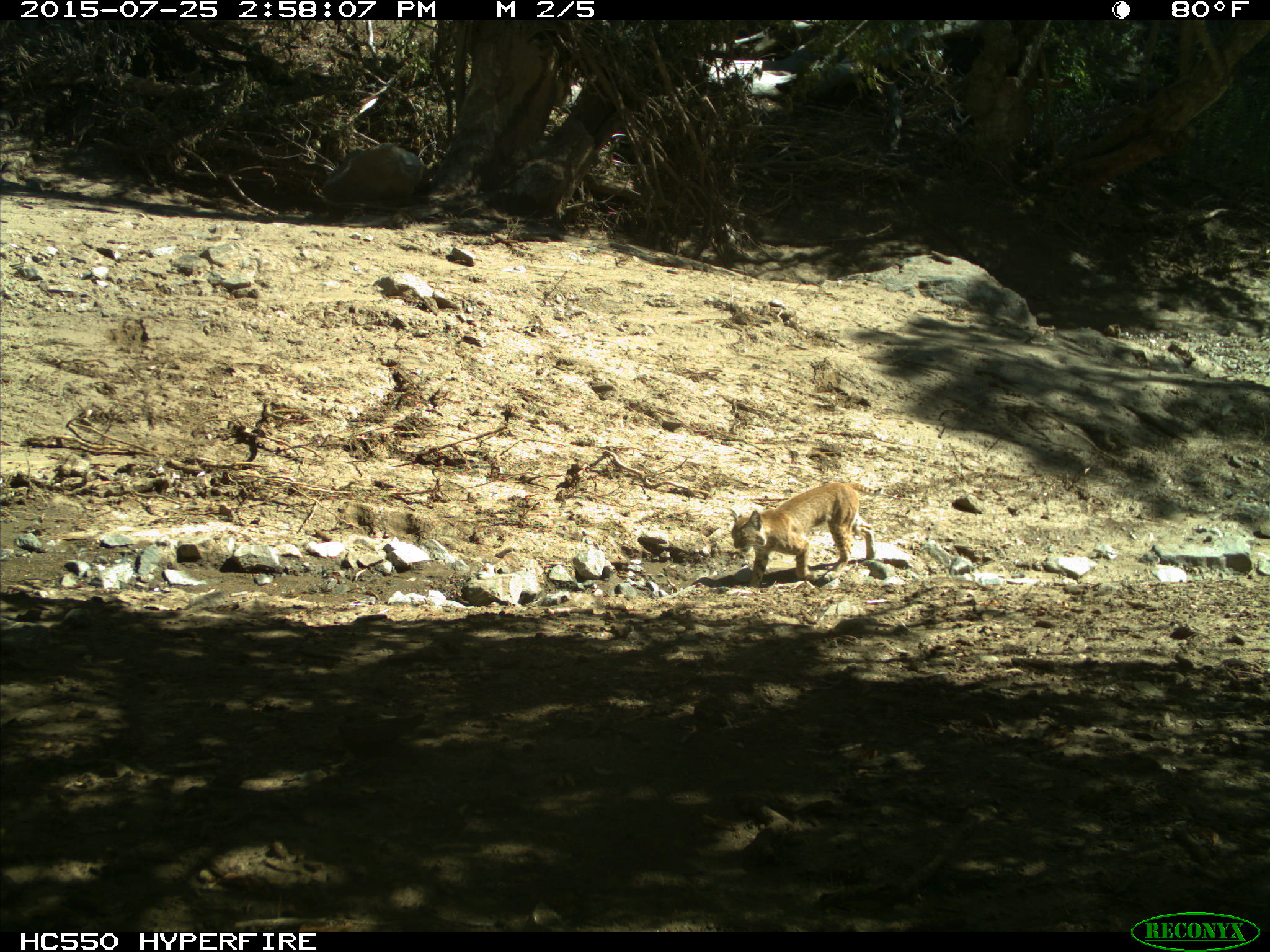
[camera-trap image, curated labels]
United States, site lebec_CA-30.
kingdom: Animalia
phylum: Chordata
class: Mammalia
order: Carnivora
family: Felidae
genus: Lynx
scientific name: Lynx rufus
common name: bobcat